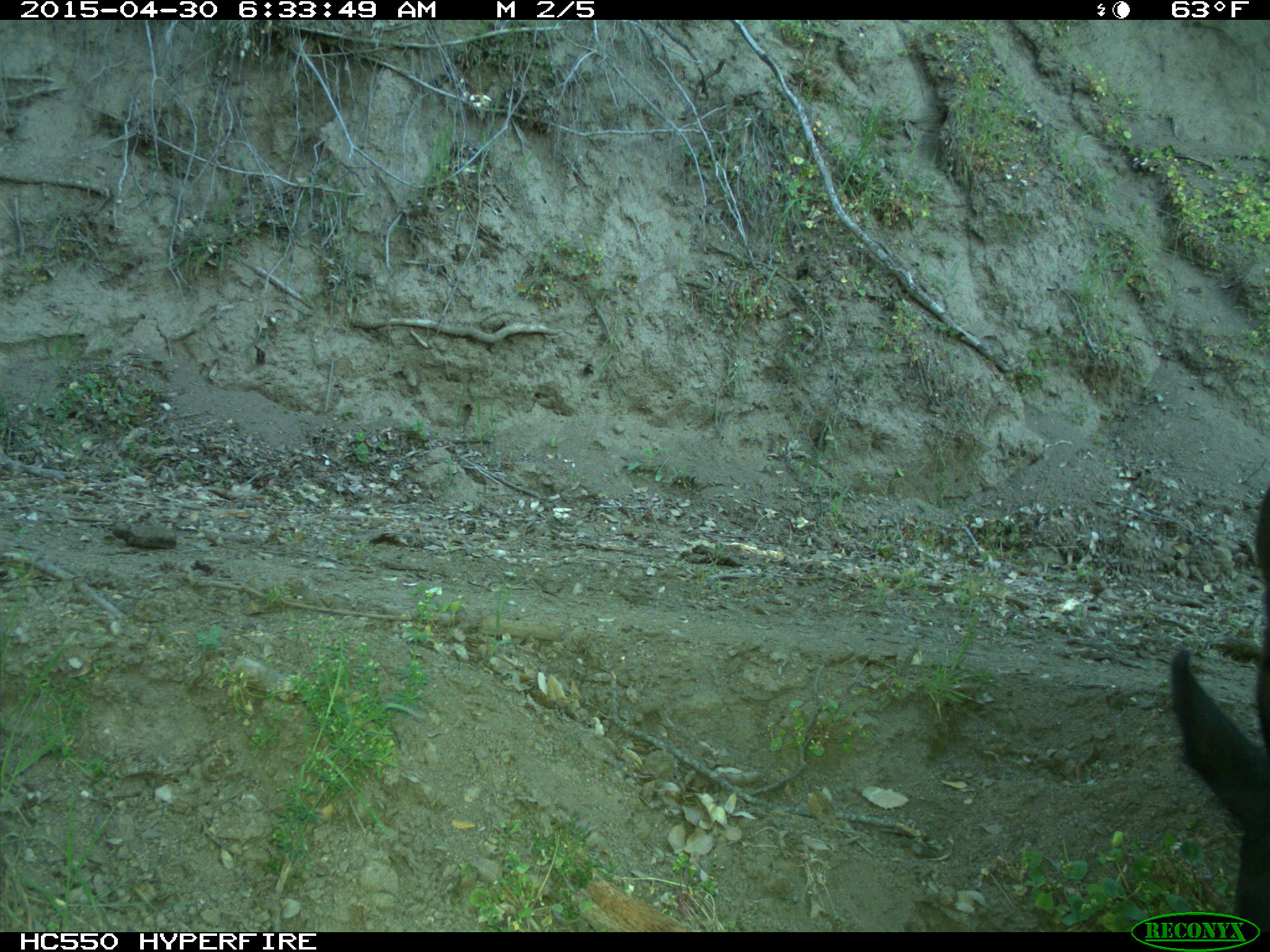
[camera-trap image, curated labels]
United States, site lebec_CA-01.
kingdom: Animalia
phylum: Chordata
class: Mammalia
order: Artiodactyla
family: Bovidae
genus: Bos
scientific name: Bos taurus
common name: domestic cow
Bos taurus (domestic cow).